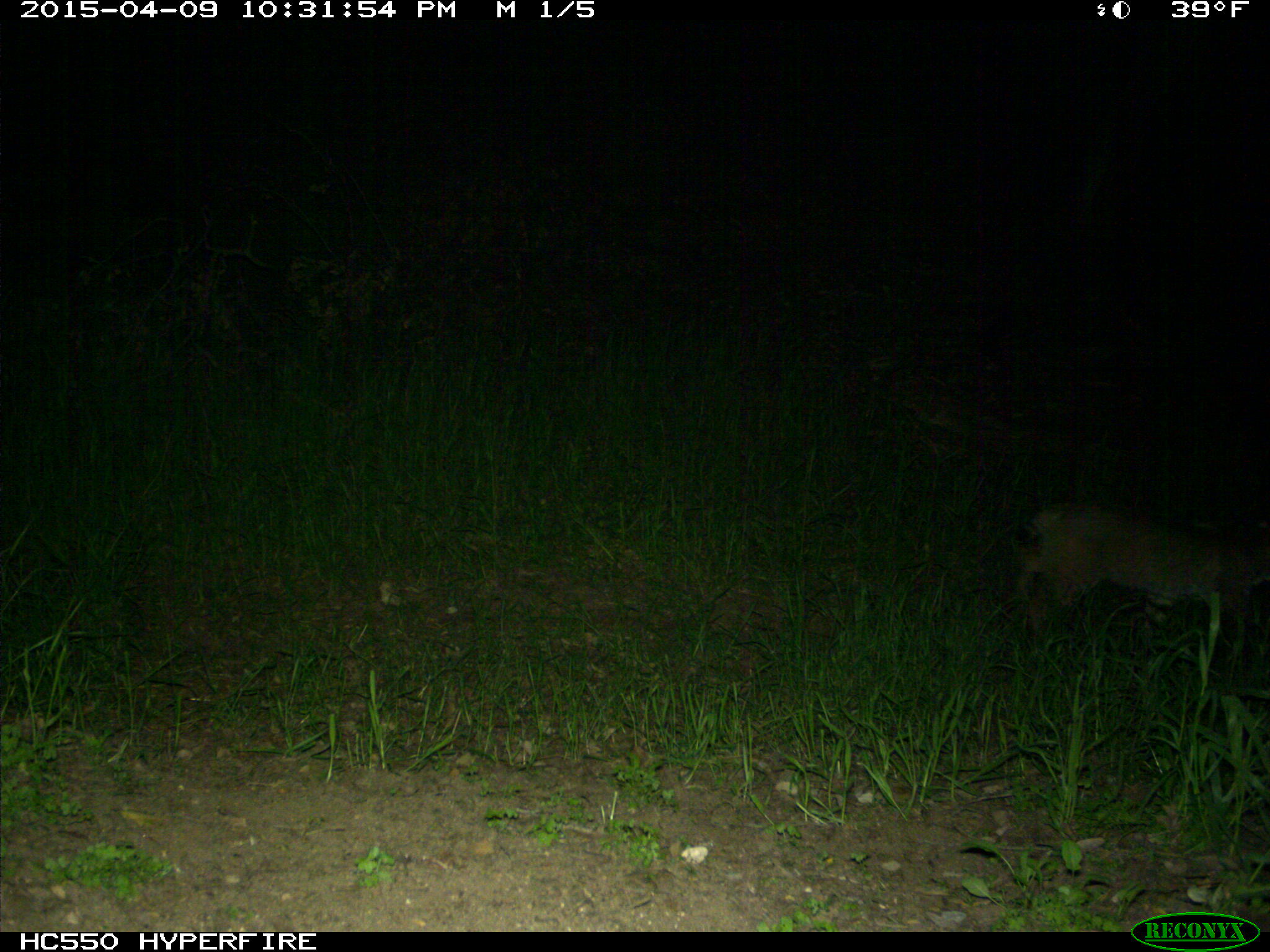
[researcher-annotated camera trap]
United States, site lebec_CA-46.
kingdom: Animalia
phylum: Chordata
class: Mammalia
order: Carnivora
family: Felidae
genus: Lynx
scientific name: Lynx rufus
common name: bobcat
Lynx rufus (bobcat).